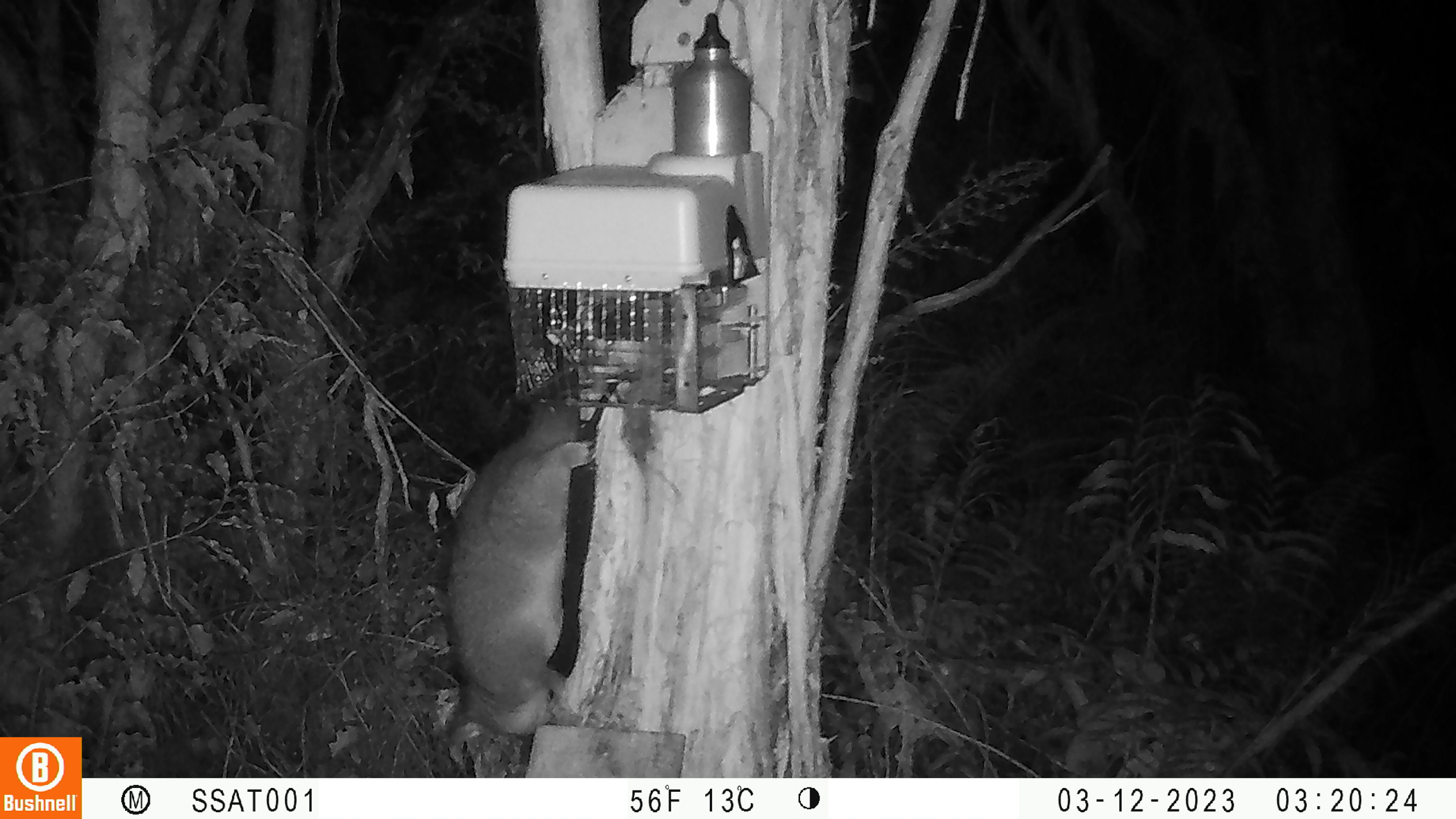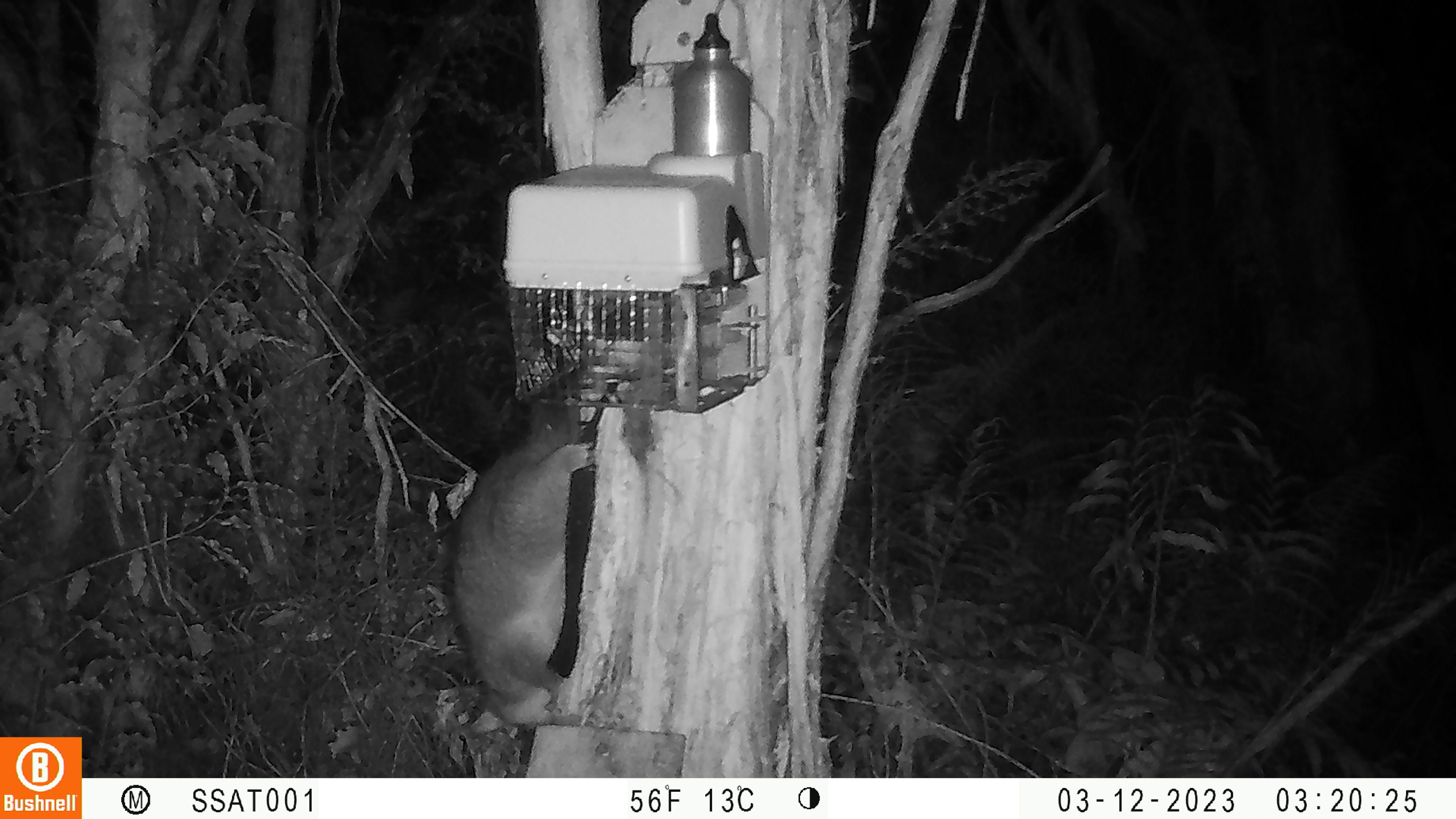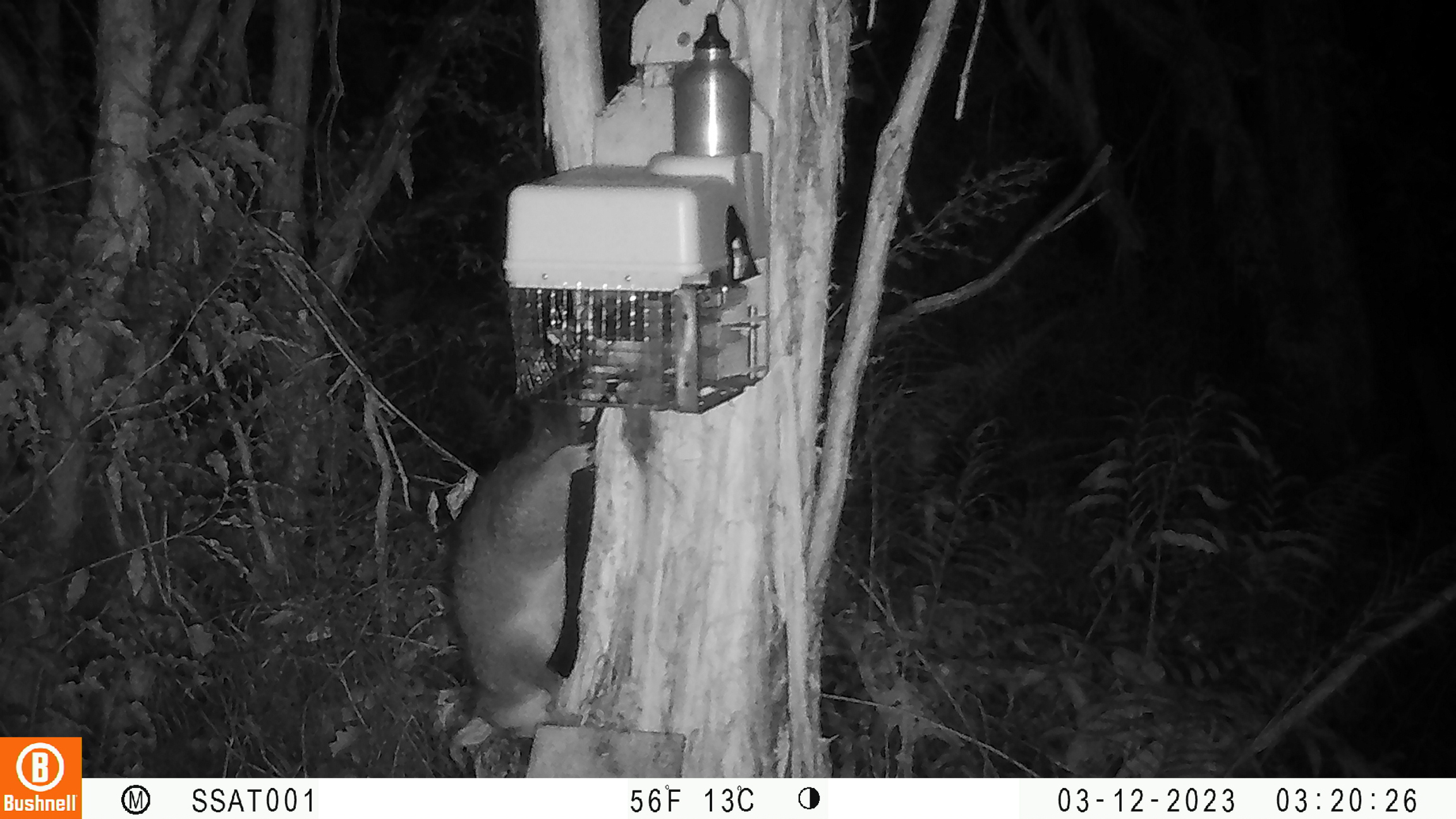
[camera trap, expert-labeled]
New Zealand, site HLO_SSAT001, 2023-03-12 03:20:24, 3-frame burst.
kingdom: Animalia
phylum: Chordata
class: Mammalia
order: Diprotodontia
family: Phalangeridae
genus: Trichosurus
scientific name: Trichosurus vulpecula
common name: common brushtail possum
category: possum